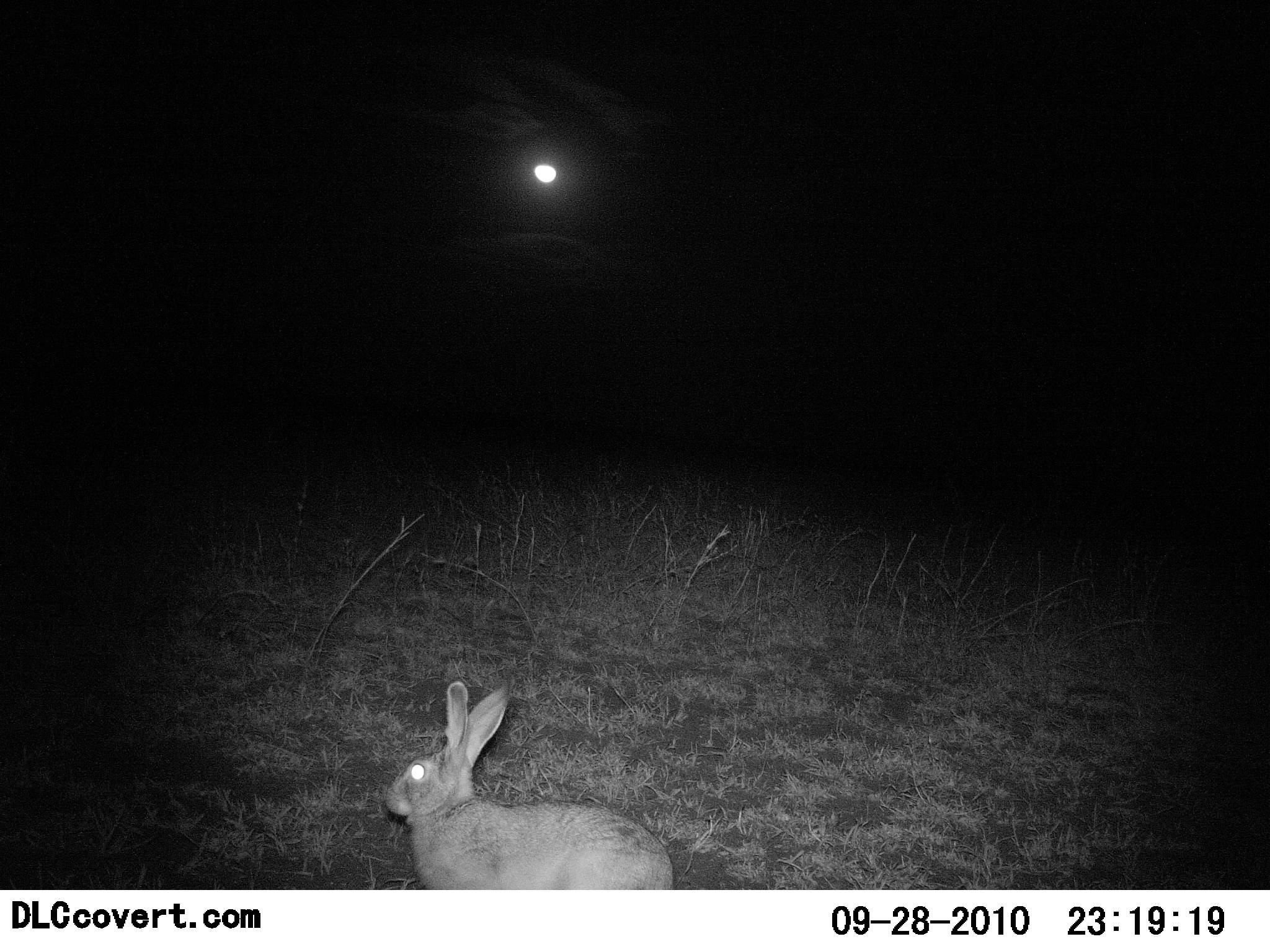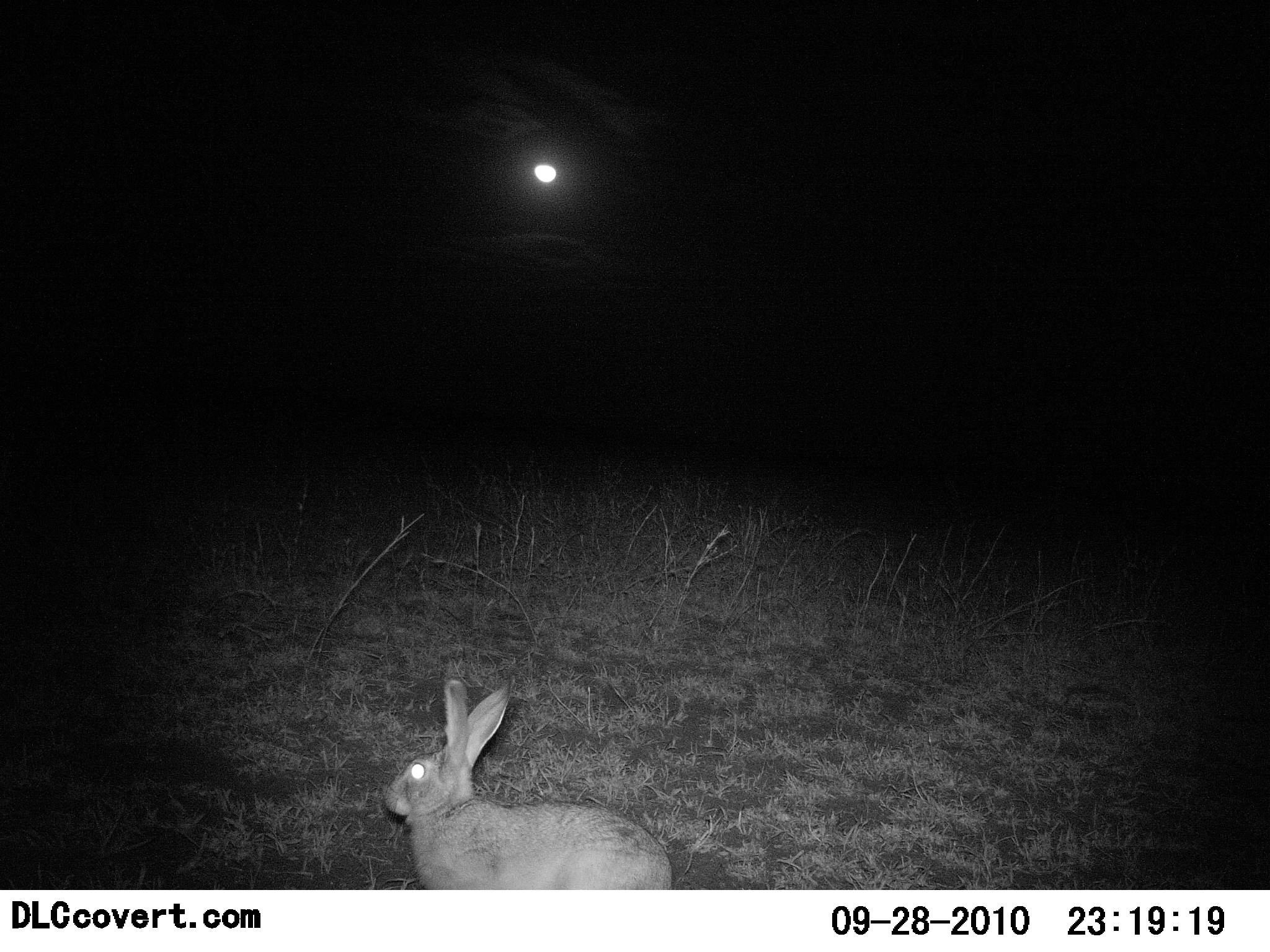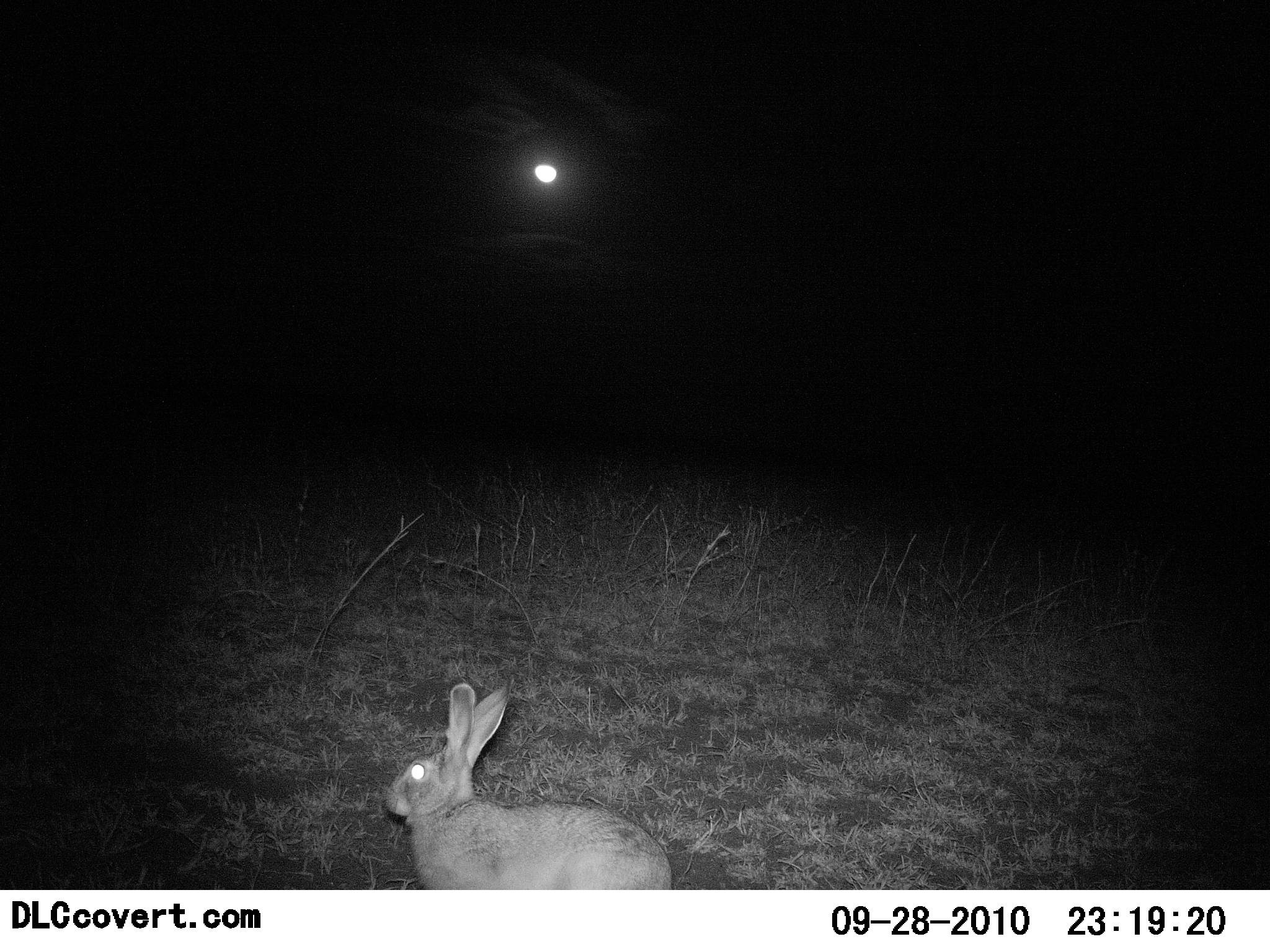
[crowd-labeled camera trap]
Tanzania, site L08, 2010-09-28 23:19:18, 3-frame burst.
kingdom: Animalia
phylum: Chordata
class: Mammalia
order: Lagomorpha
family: Leporidae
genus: Lepus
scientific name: Lepus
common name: hare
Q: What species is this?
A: Hare (Lepus).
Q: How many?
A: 1.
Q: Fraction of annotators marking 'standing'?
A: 95%.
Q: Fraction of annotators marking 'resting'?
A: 5%.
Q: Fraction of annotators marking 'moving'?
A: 0%.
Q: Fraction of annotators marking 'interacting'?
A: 0%.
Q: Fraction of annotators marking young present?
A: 0%.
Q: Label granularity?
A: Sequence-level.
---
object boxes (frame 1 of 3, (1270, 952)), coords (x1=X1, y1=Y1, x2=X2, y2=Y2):
animal: (x1=383, y1=678, x2=676, y2=890)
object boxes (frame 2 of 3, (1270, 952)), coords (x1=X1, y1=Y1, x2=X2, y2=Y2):
animal: (x1=382, y1=678, x2=674, y2=891)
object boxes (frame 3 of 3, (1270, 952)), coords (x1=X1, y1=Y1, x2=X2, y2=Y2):
animal: (x1=383, y1=681, x2=675, y2=891)